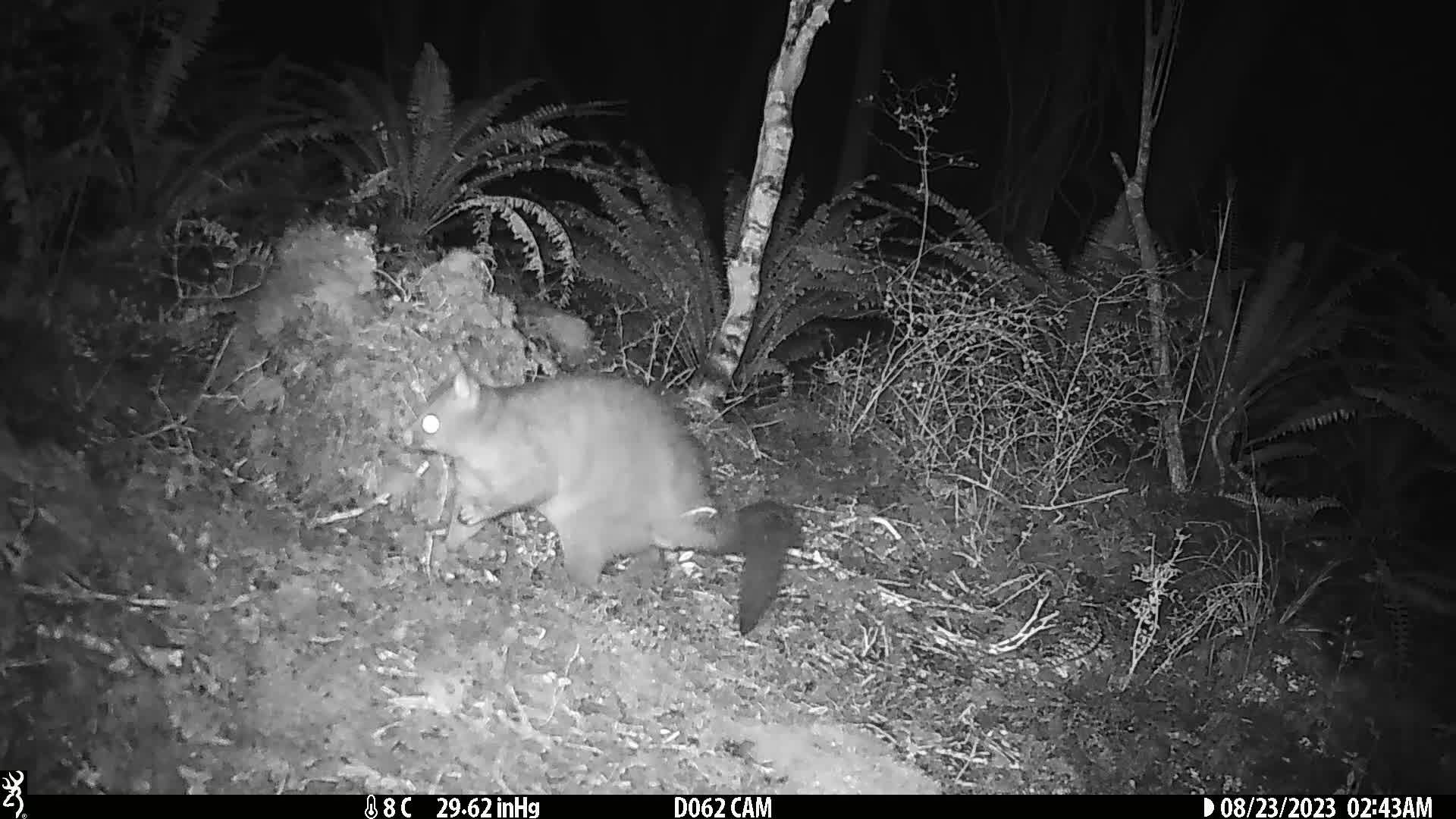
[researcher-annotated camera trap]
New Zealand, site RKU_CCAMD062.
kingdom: Animalia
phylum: Chordata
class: Mammalia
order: Diprotodontia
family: Phalangeridae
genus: Trichosurus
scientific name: Trichosurus vulpecula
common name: common brushtail possum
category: possum